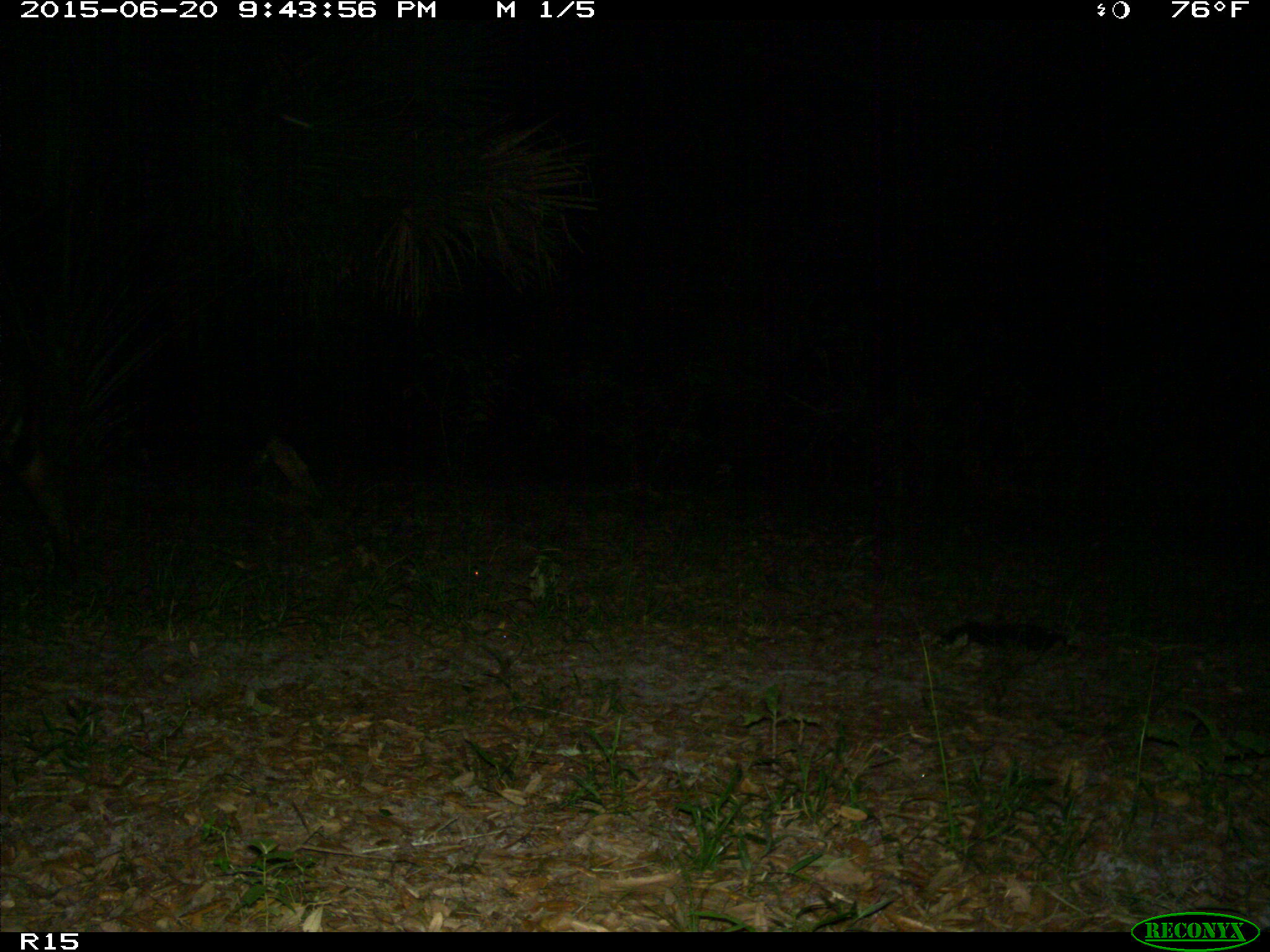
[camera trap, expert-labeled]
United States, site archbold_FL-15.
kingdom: Animalia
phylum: Chordata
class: Mammalia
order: Artiodactyla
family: Bovidae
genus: Bos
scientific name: Bos taurus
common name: domestic cow